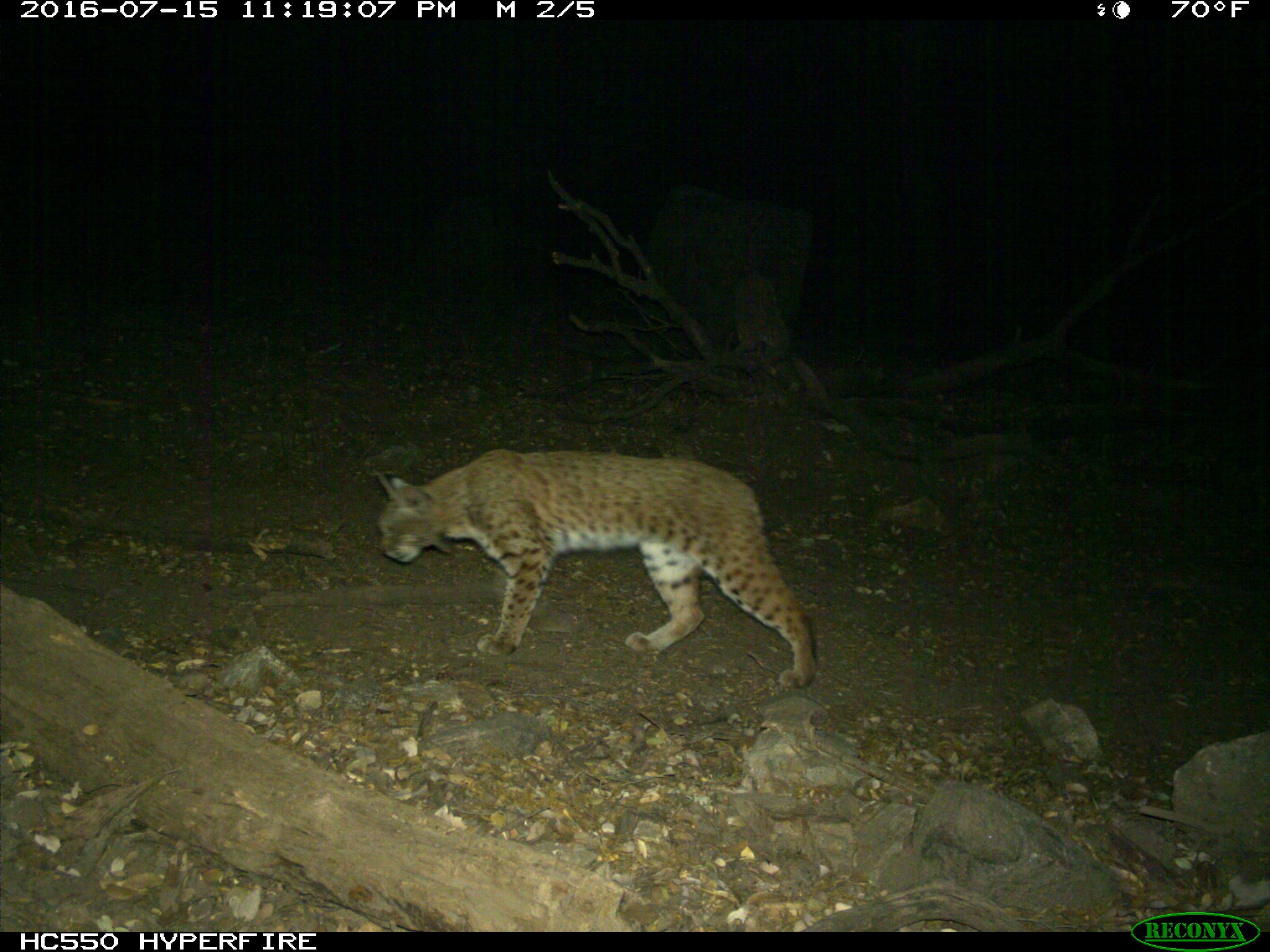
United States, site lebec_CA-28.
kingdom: Animalia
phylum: Chordata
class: Mammalia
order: Carnivora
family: Felidae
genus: Lynx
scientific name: Lynx rufus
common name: bobcat